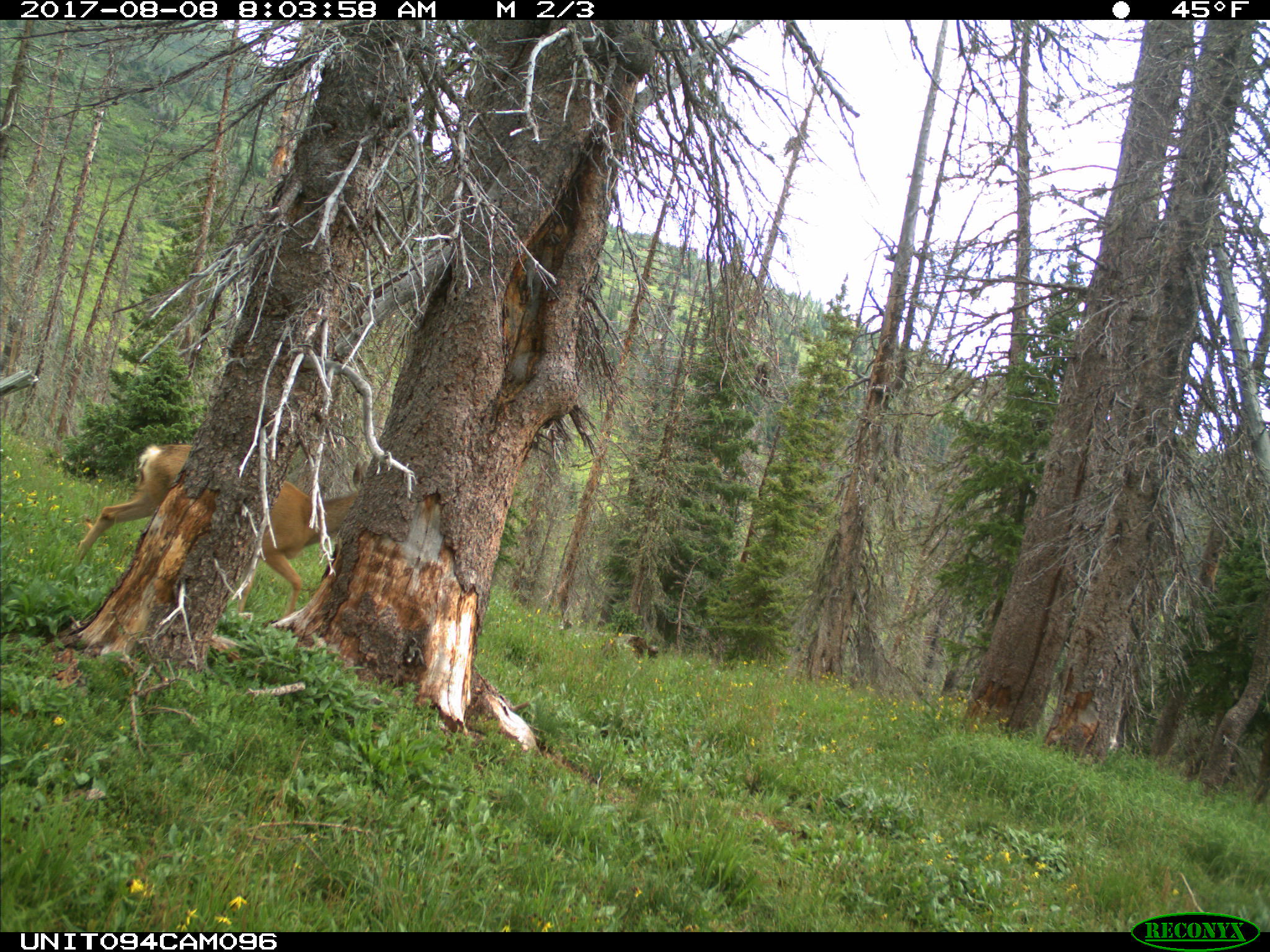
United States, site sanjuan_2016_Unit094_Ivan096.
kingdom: Animalia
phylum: Chordata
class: Mammalia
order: Artiodactyla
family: Cervidae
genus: Odocoileus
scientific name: Odocoileus hemionus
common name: mule deer